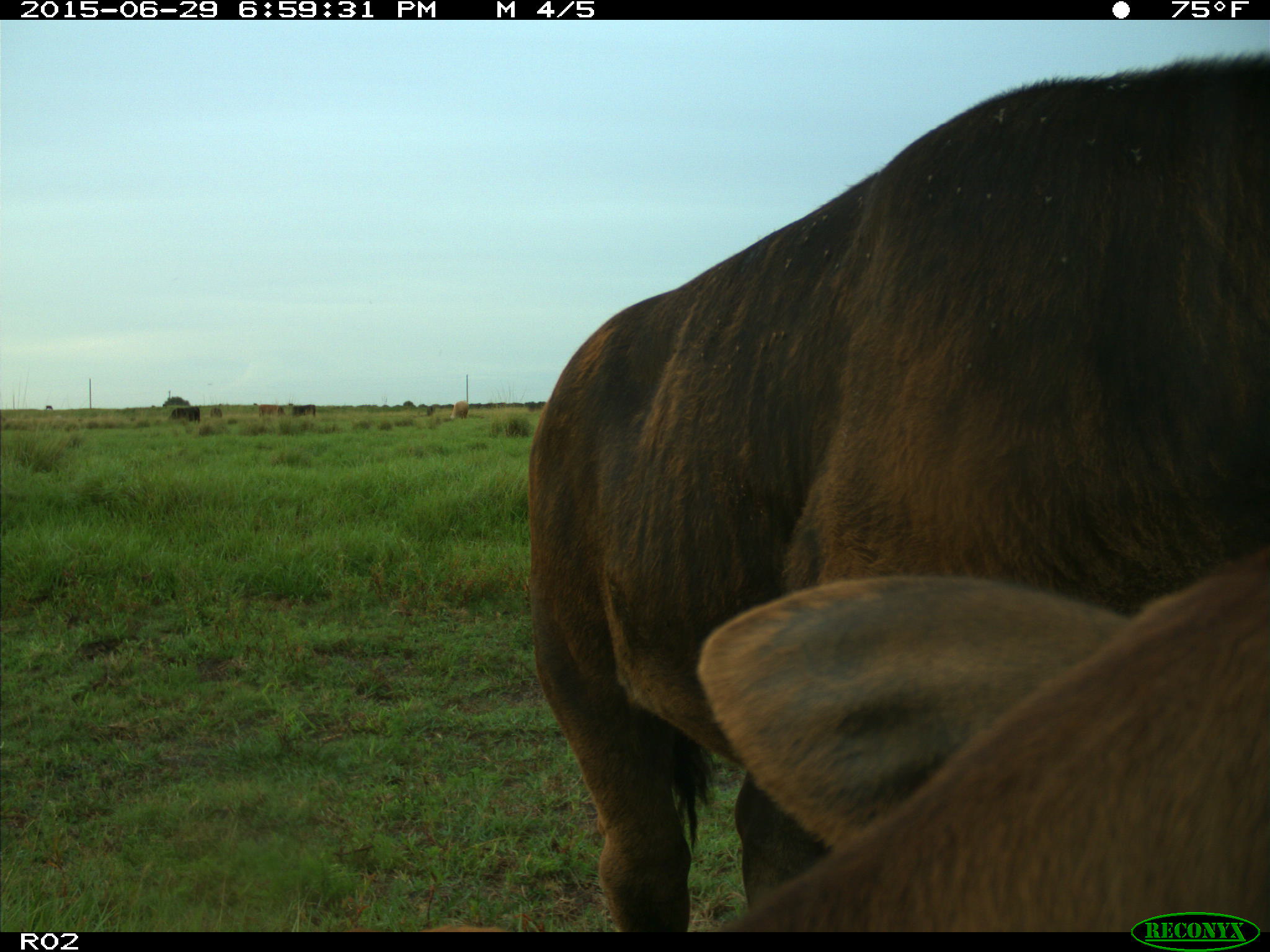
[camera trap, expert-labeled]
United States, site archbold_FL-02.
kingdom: Animalia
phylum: Chordata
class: Mammalia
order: Artiodactyla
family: Bovidae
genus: Bos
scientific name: Bos taurus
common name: domestic cow